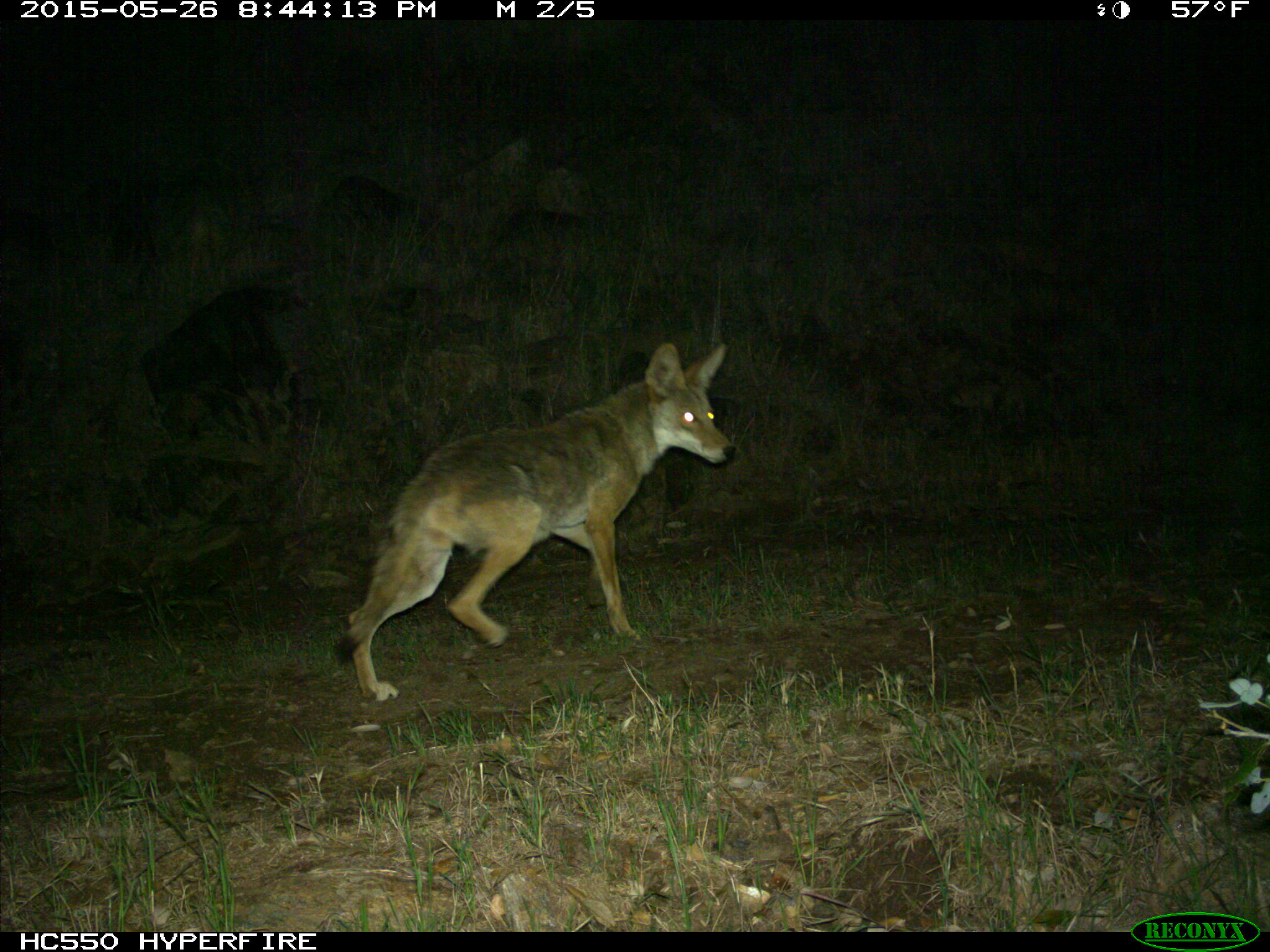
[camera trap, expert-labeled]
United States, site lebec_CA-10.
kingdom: Animalia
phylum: Chordata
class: Mammalia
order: Carnivora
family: Canidae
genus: Canis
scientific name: Canis latrans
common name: coyote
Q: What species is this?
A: Canis latrans (coyote).